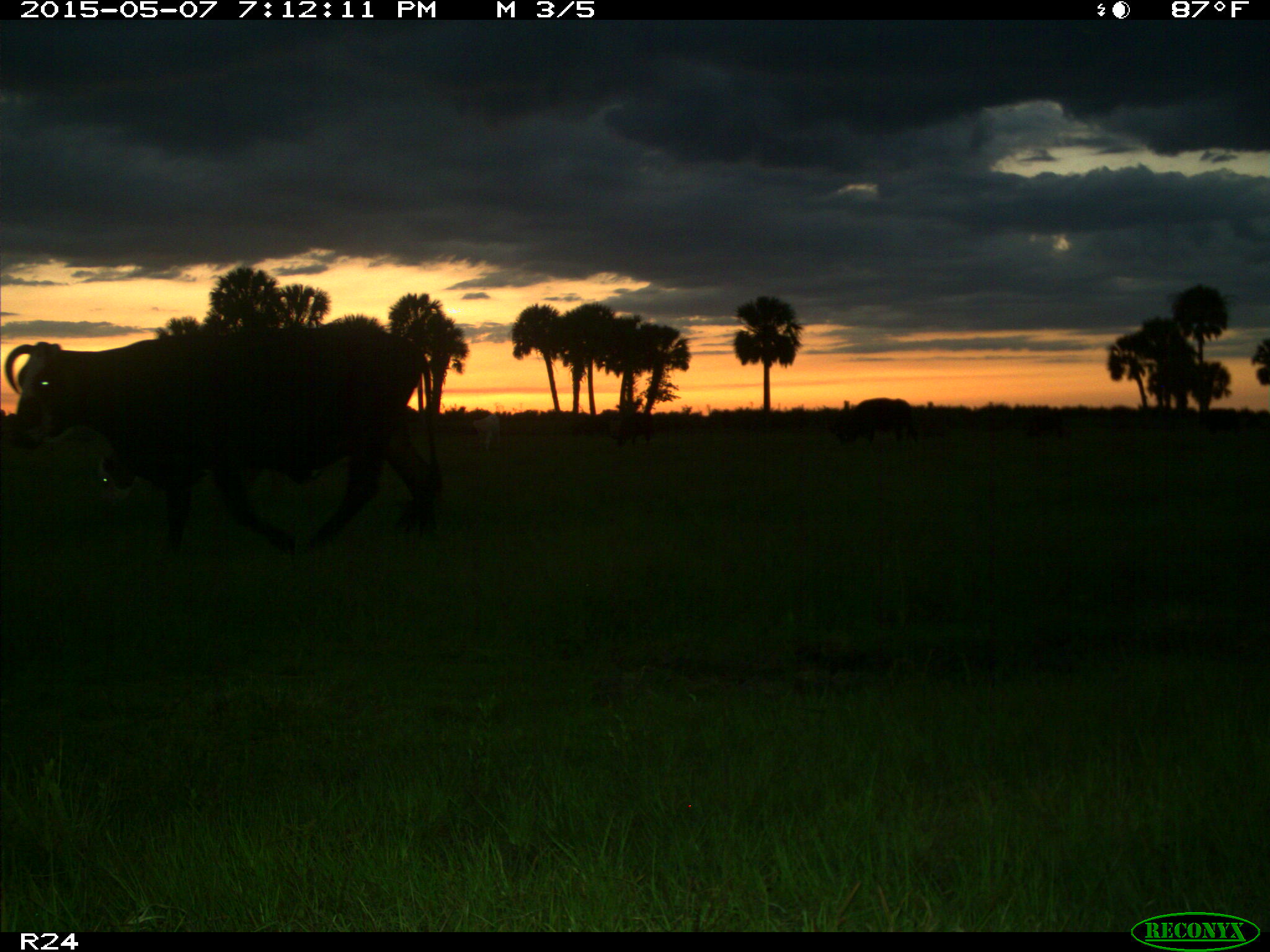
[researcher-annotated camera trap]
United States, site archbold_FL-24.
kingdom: Animalia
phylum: Chordata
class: Mammalia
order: Artiodactyla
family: Bovidae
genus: Bos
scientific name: Bos taurus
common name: domestic cow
Bos taurus (domestic cow).